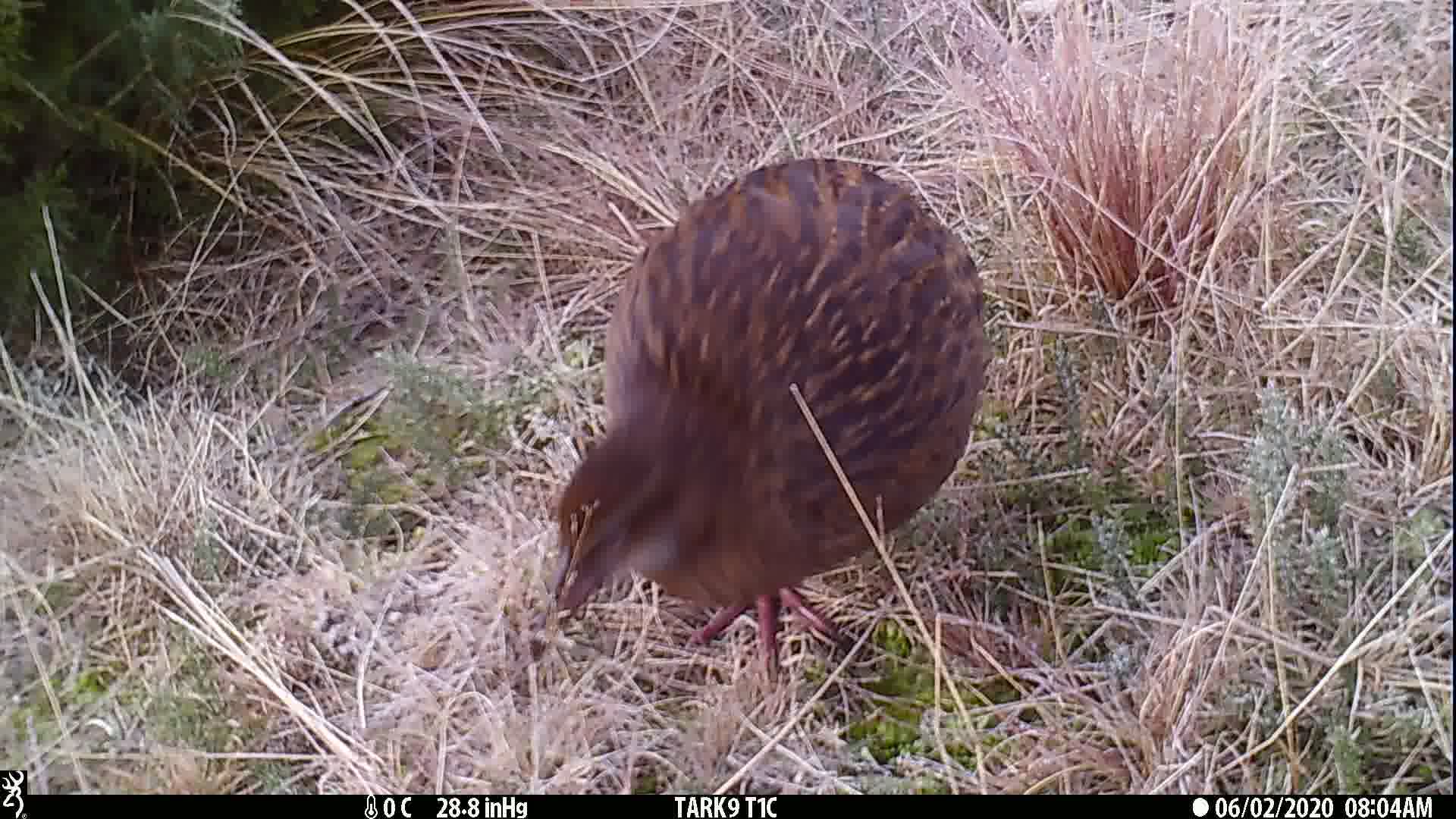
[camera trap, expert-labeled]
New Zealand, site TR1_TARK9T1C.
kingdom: Animalia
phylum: Chordata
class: Aves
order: Gruiformes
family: Rallidae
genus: Gallirallus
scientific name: Gallirallus australis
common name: weka